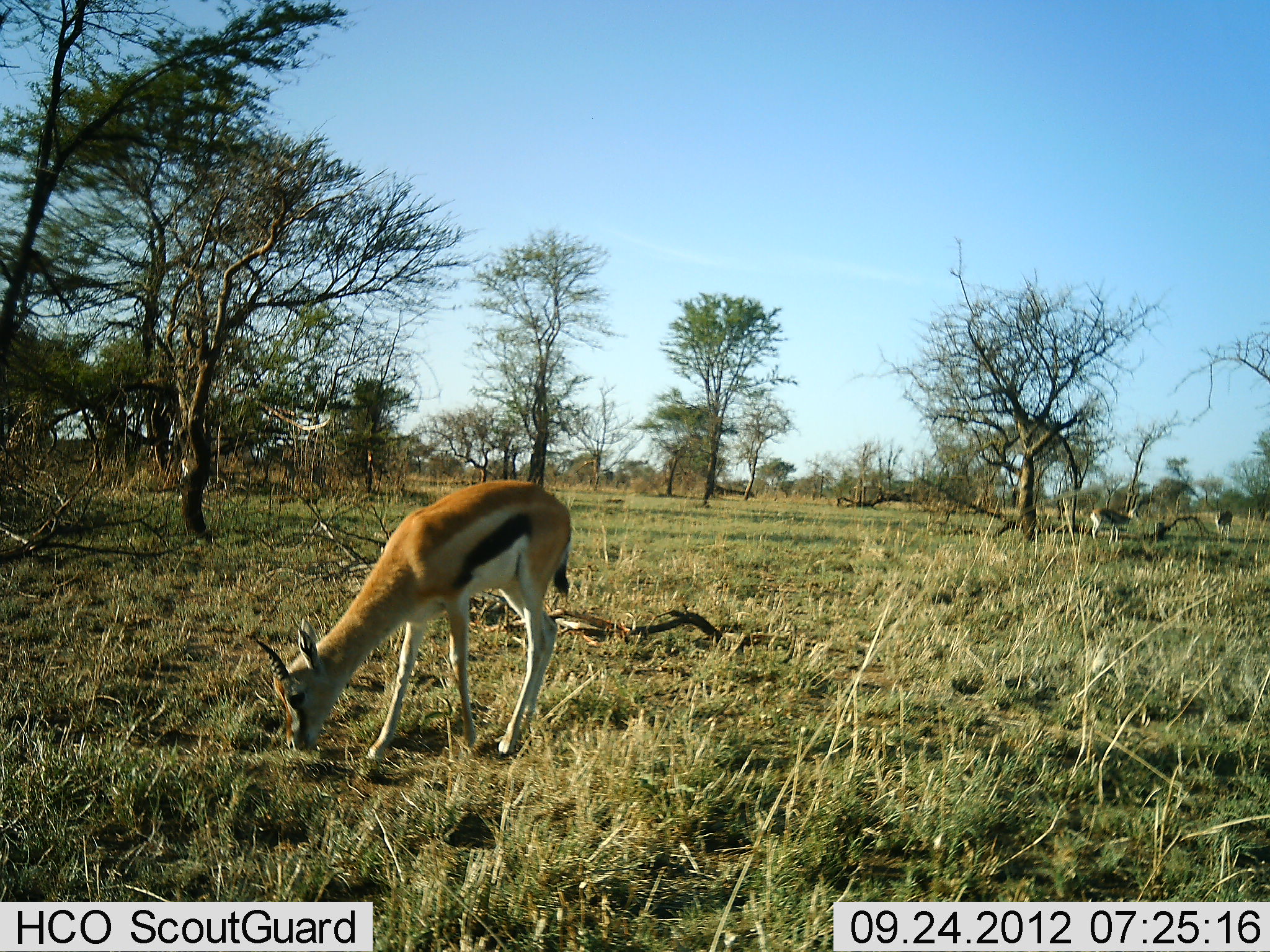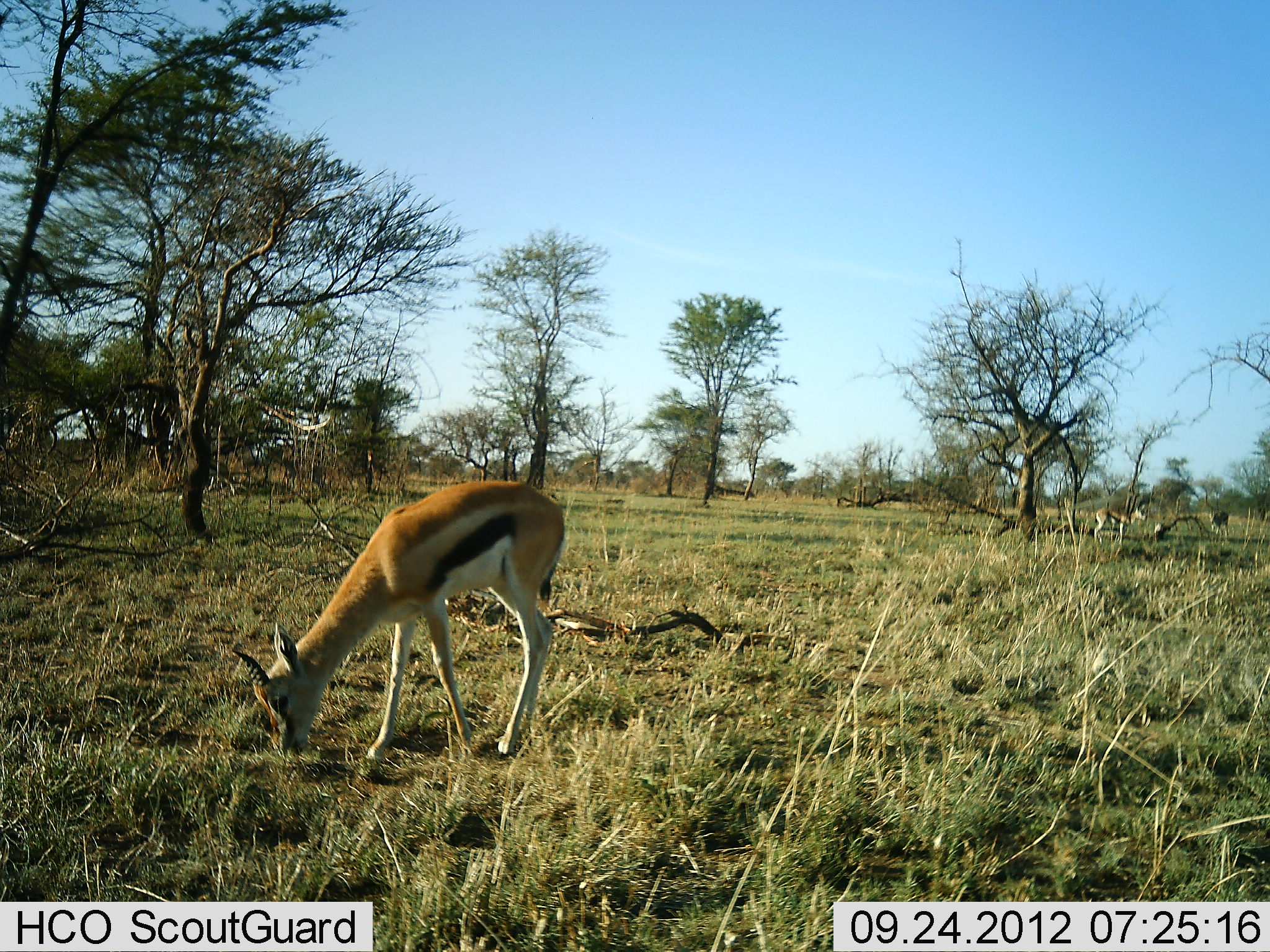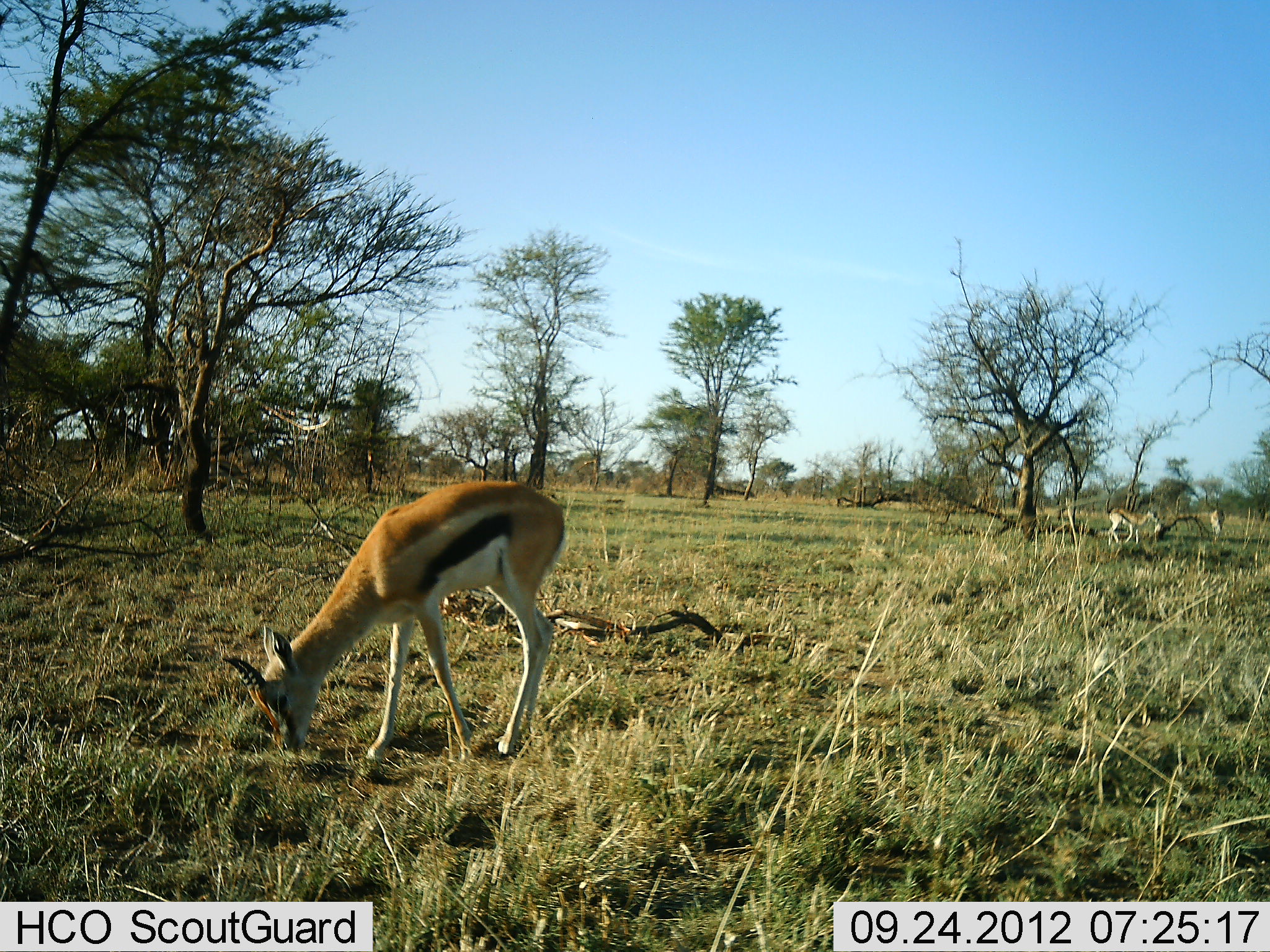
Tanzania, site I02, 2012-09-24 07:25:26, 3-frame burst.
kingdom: Animalia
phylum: Chordata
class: Mammalia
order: Artiodactyla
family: Bovidae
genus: Eudorcas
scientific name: Eudorcas thomsonii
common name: thomson's gazelle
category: gazellethomsons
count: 4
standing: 20%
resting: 0%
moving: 40%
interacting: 0%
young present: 0%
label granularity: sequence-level